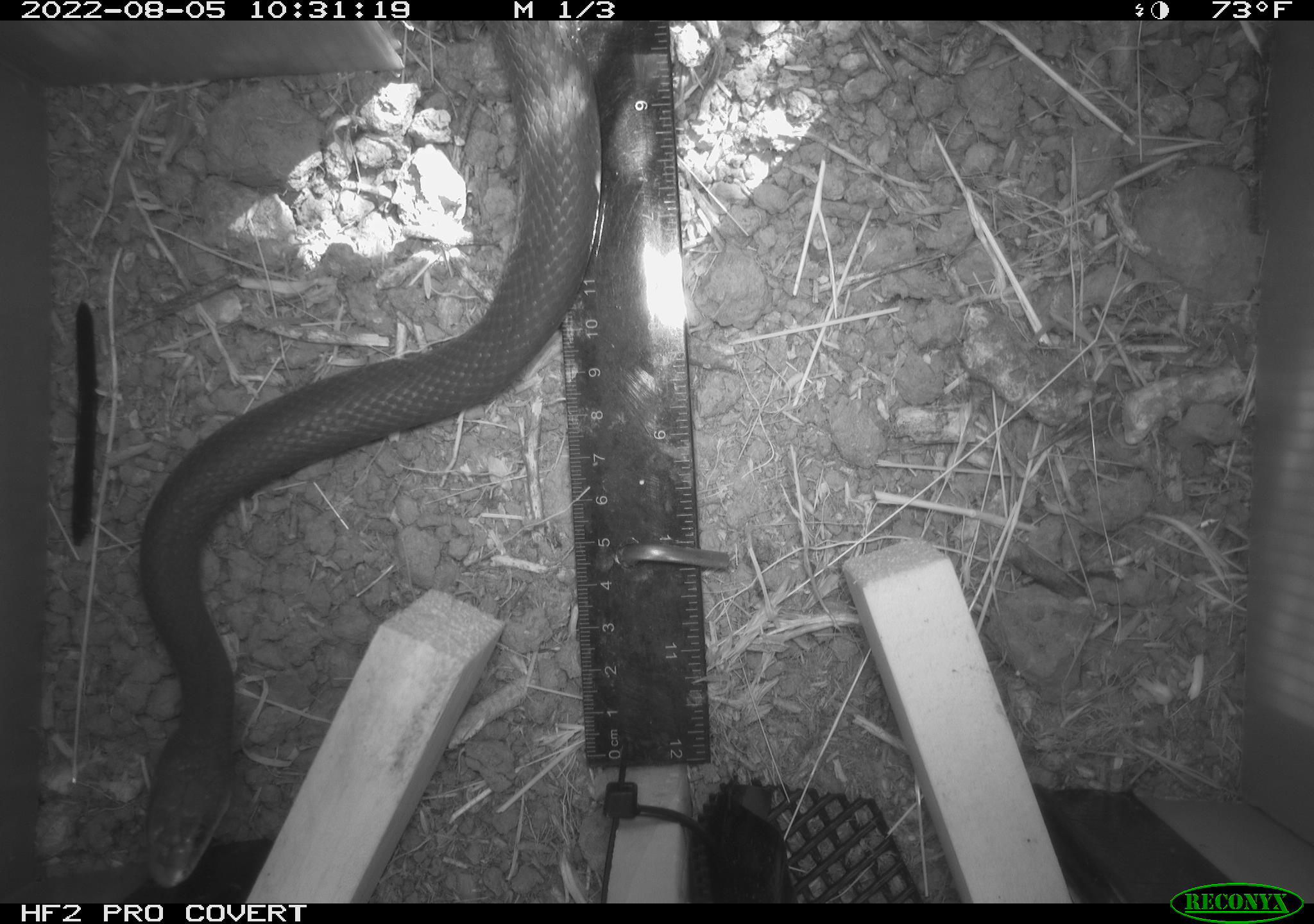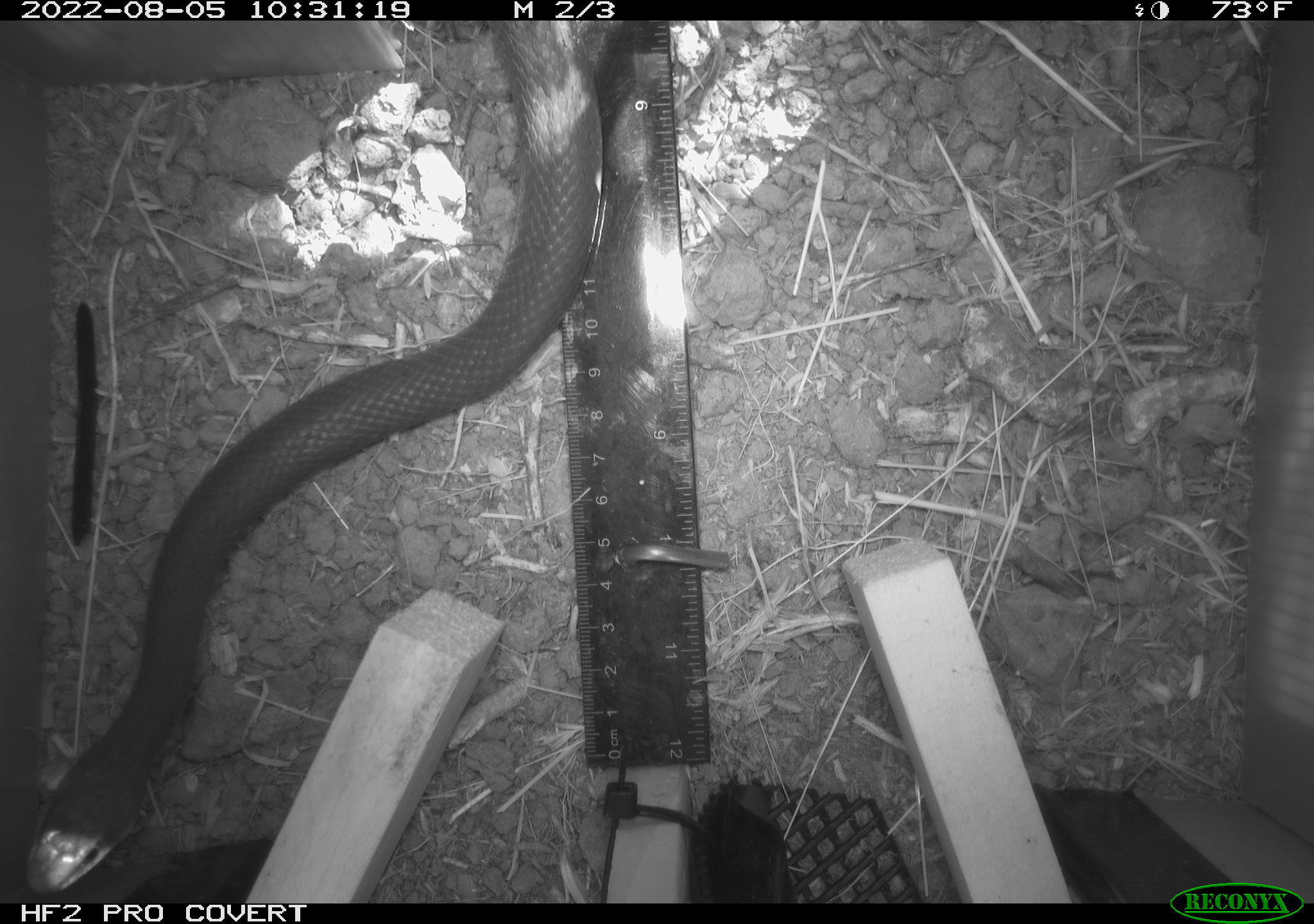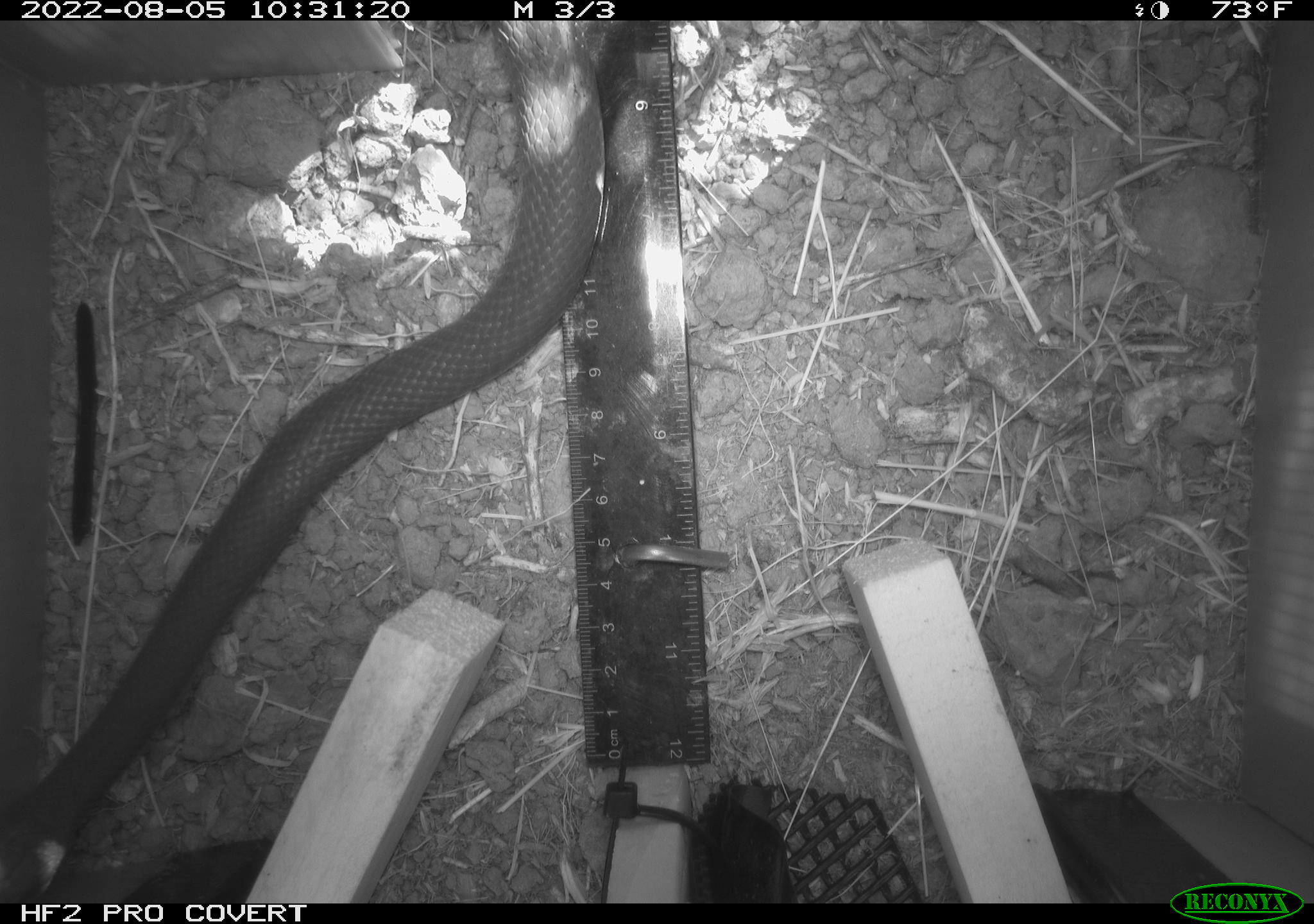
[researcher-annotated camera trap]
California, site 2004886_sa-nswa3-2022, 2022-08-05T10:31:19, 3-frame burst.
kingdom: Animalia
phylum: Chordata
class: Reptilia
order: Squamata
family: Colubridae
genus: Coluber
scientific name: Coluber constrictor mormon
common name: western yellow-bellied racer